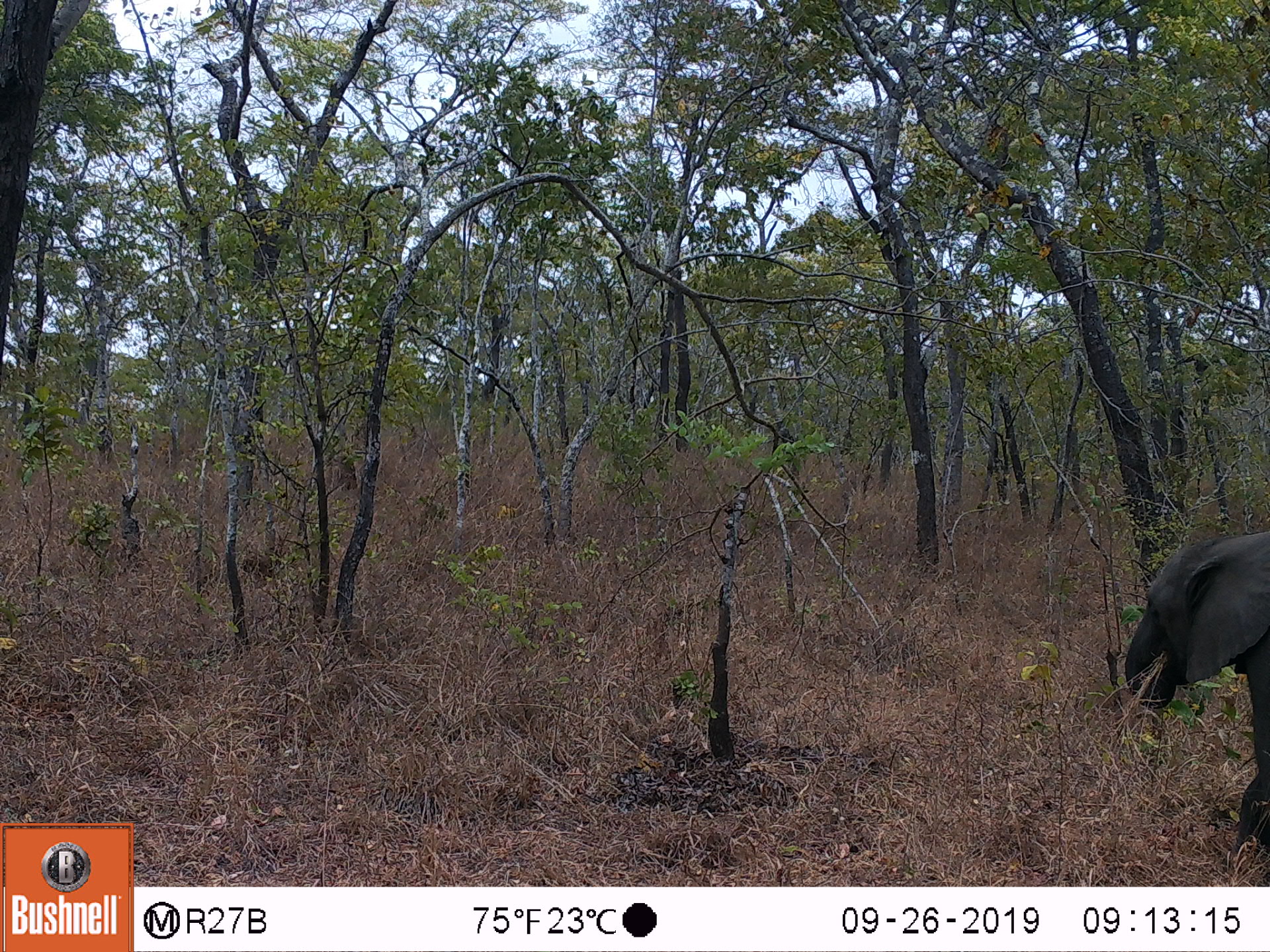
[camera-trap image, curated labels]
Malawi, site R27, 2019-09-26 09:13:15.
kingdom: Animalia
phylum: Chordata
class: Mammalia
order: Proboscidea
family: Elephantidae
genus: Loxodonta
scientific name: Loxodonta africana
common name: african savanna elephant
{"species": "african savanna elephant (Loxodonta africana)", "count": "1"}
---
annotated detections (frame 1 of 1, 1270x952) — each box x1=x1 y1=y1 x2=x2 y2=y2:
african savanna elephant: x1=1108 y1=515 x2=1269 y2=868